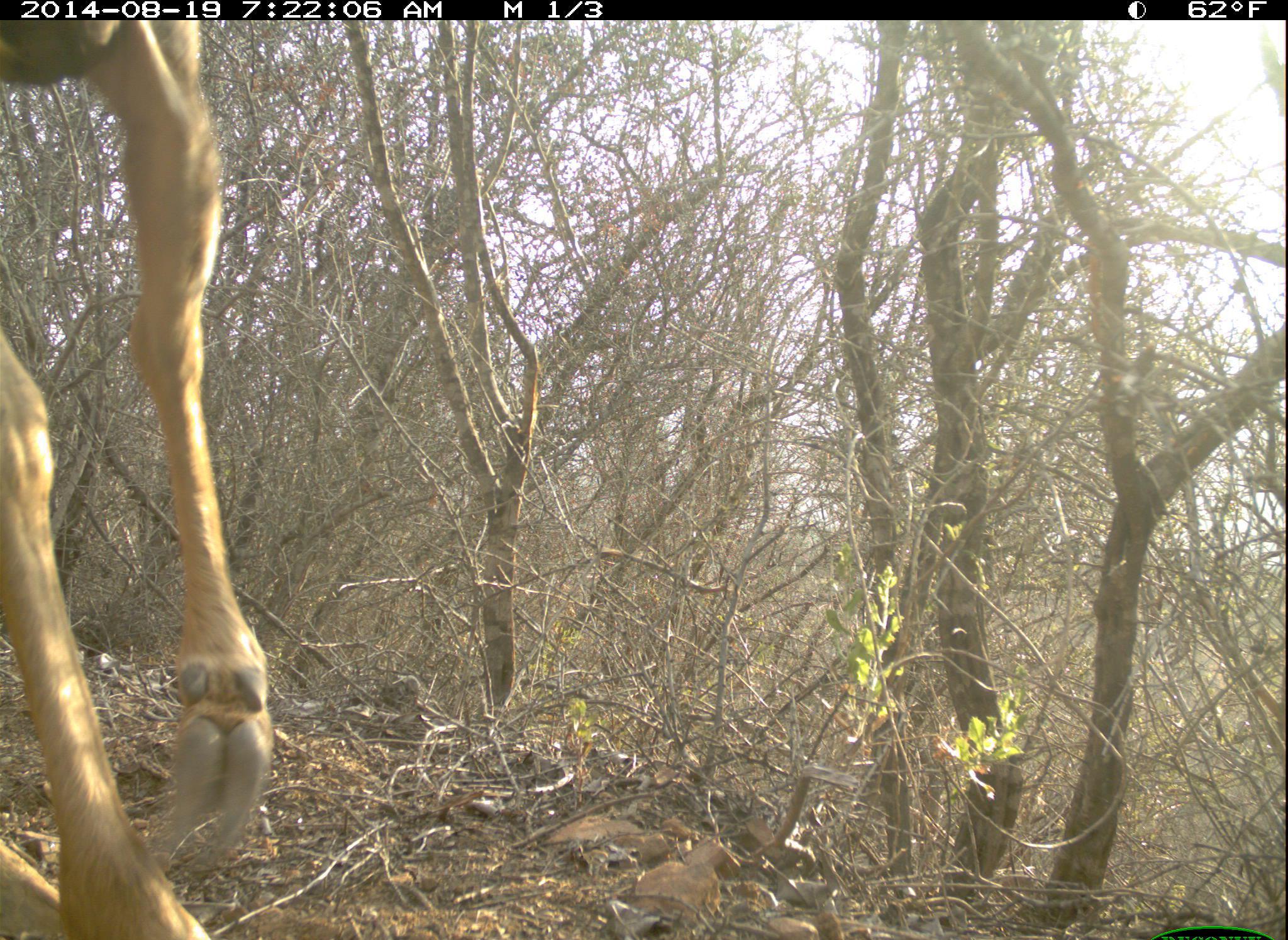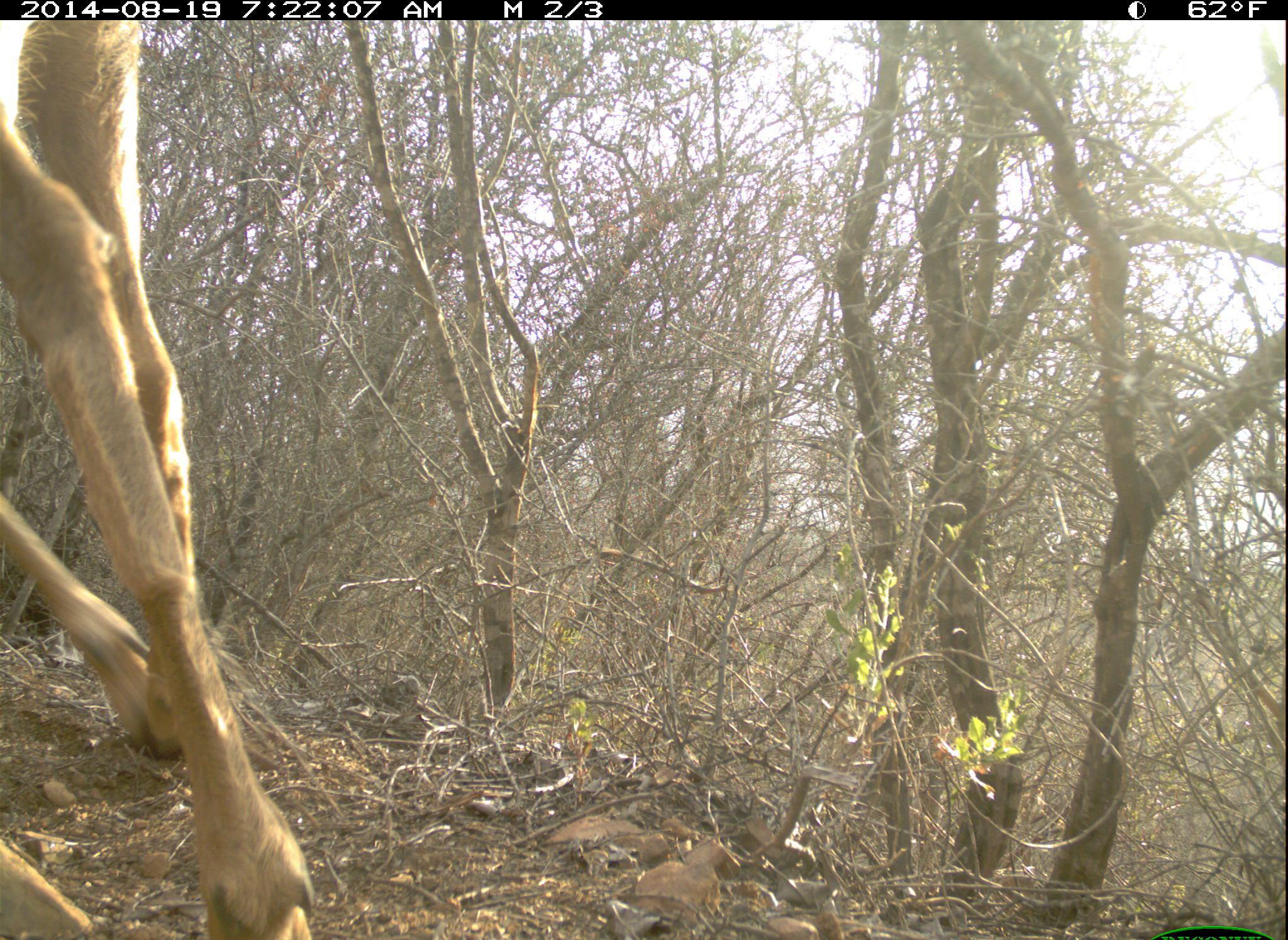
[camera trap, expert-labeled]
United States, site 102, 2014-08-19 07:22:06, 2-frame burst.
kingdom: Animalia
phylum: Chordata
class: Mammalia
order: Artiodactyla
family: Cervidae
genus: Odocoileus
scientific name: Odocoileus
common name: deer